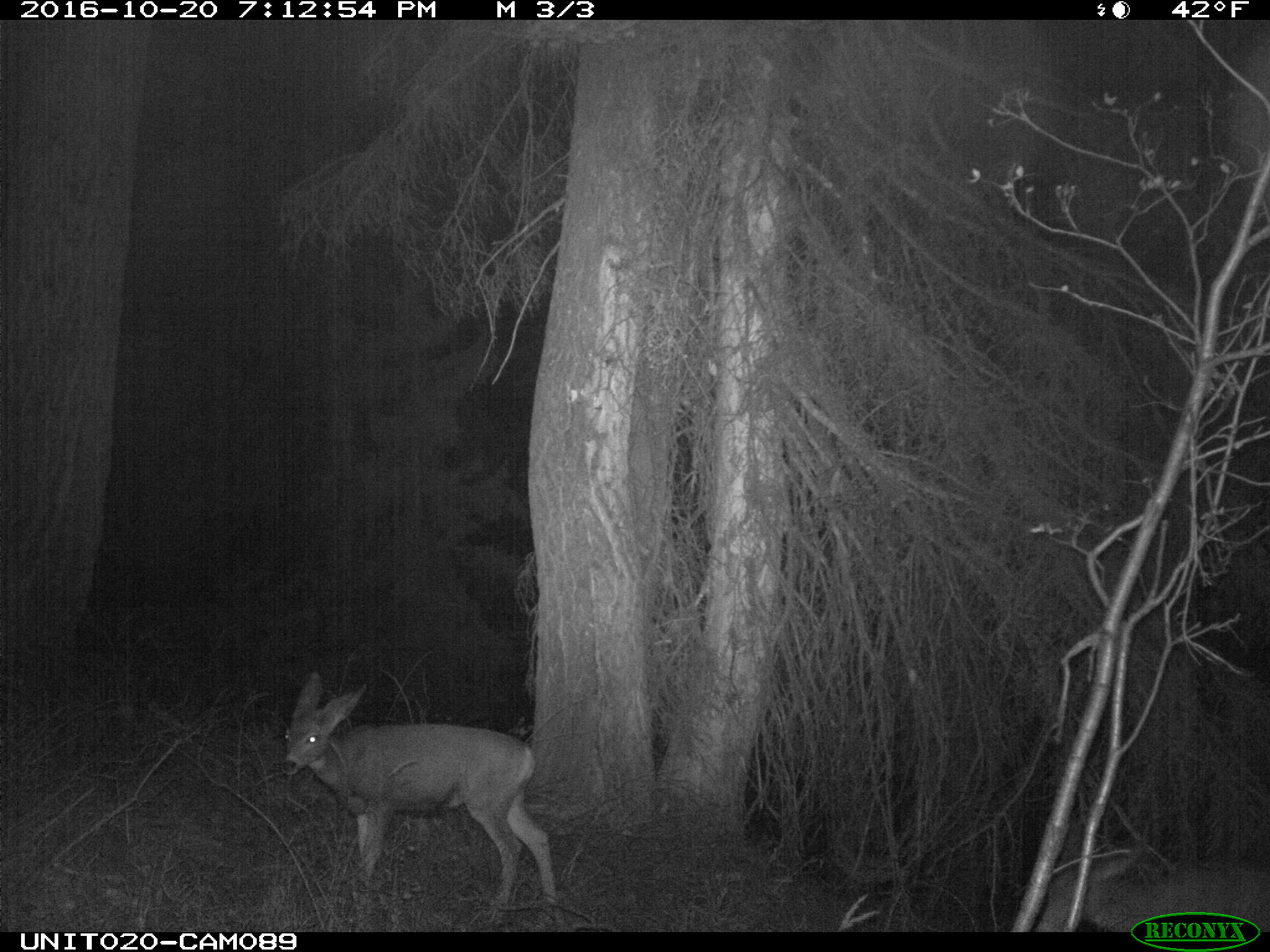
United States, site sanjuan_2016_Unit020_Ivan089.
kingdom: Animalia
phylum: Chordata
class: Mammalia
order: Artiodactyla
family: Cervidae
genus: Odocoileus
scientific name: Odocoileus hemionus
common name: mule deer